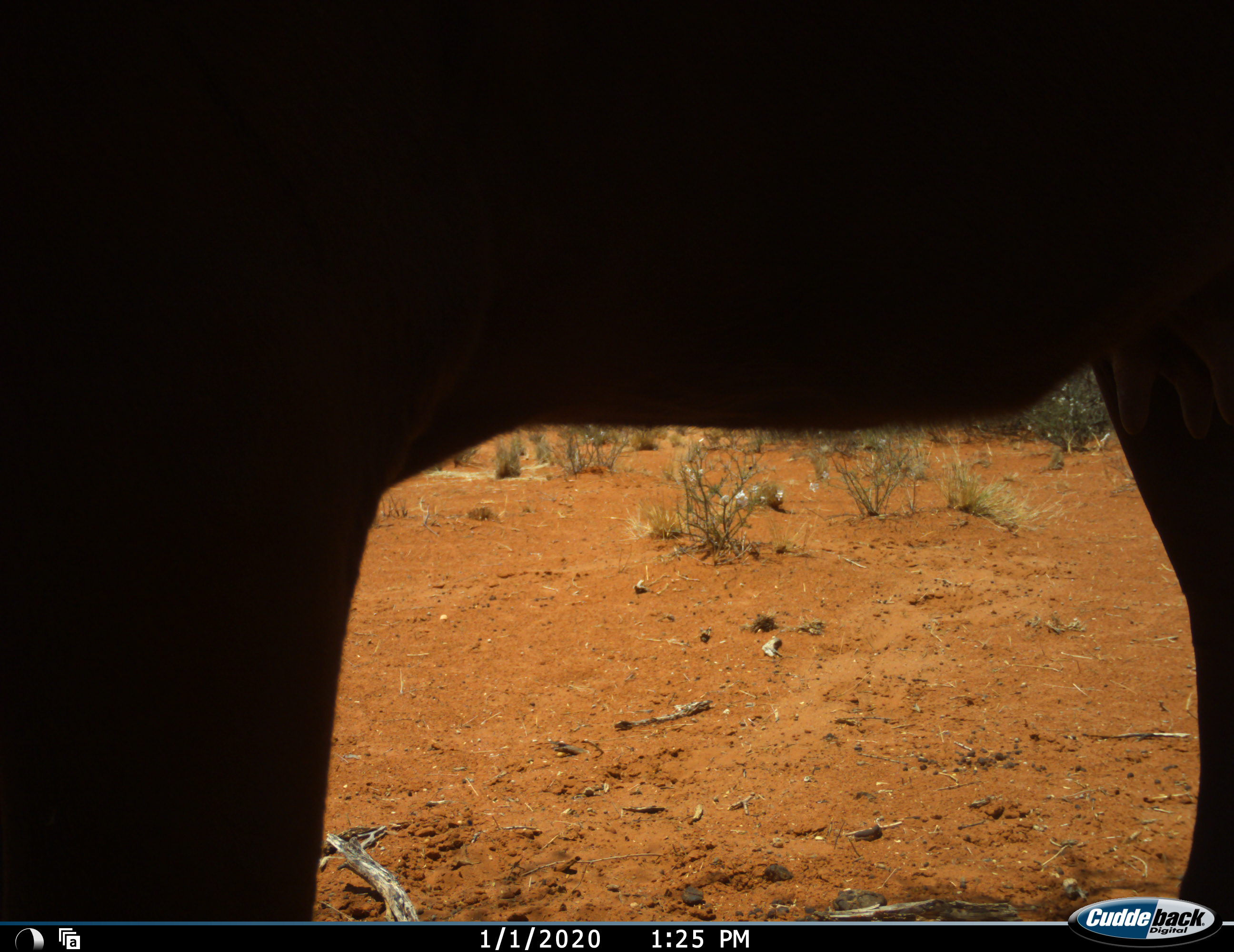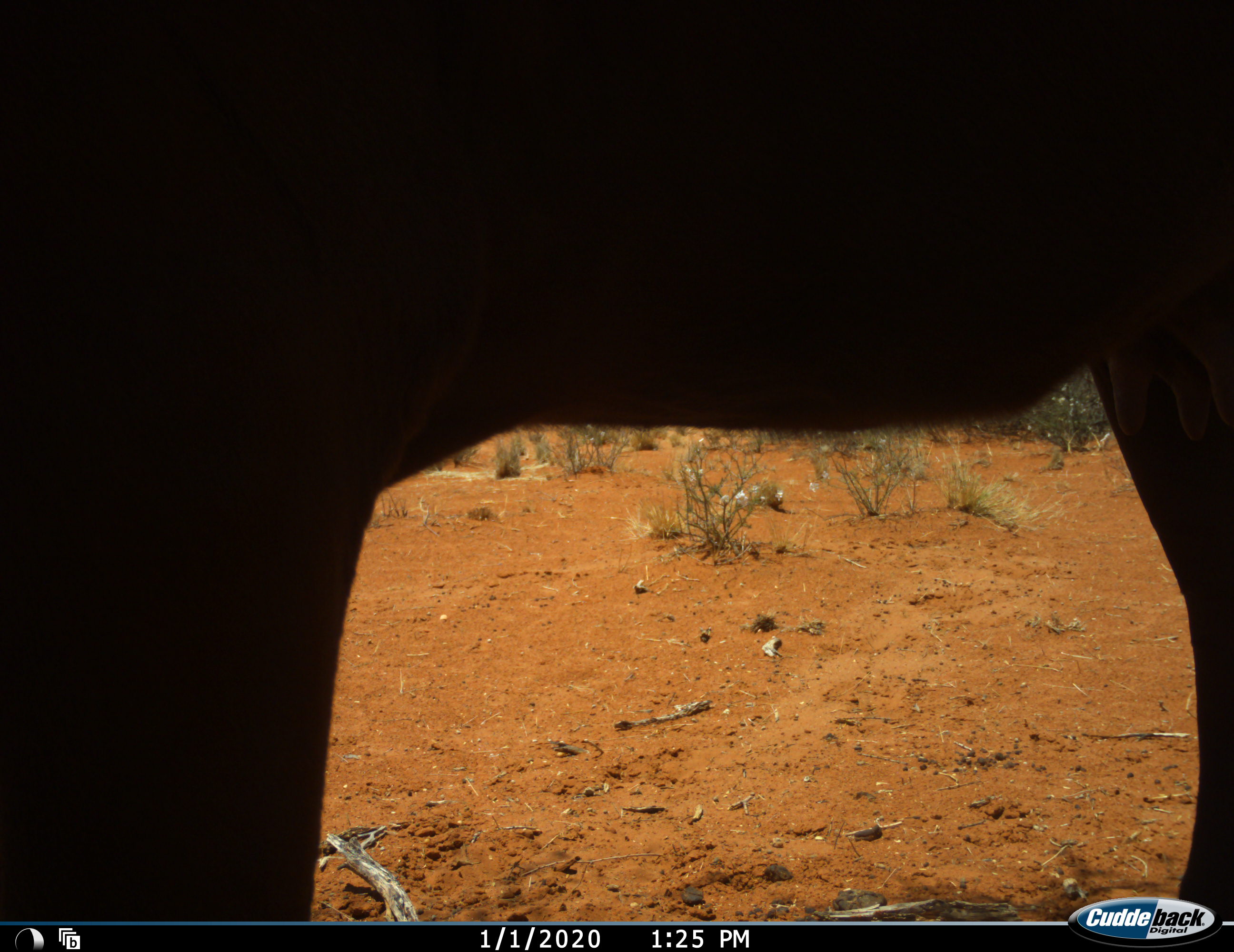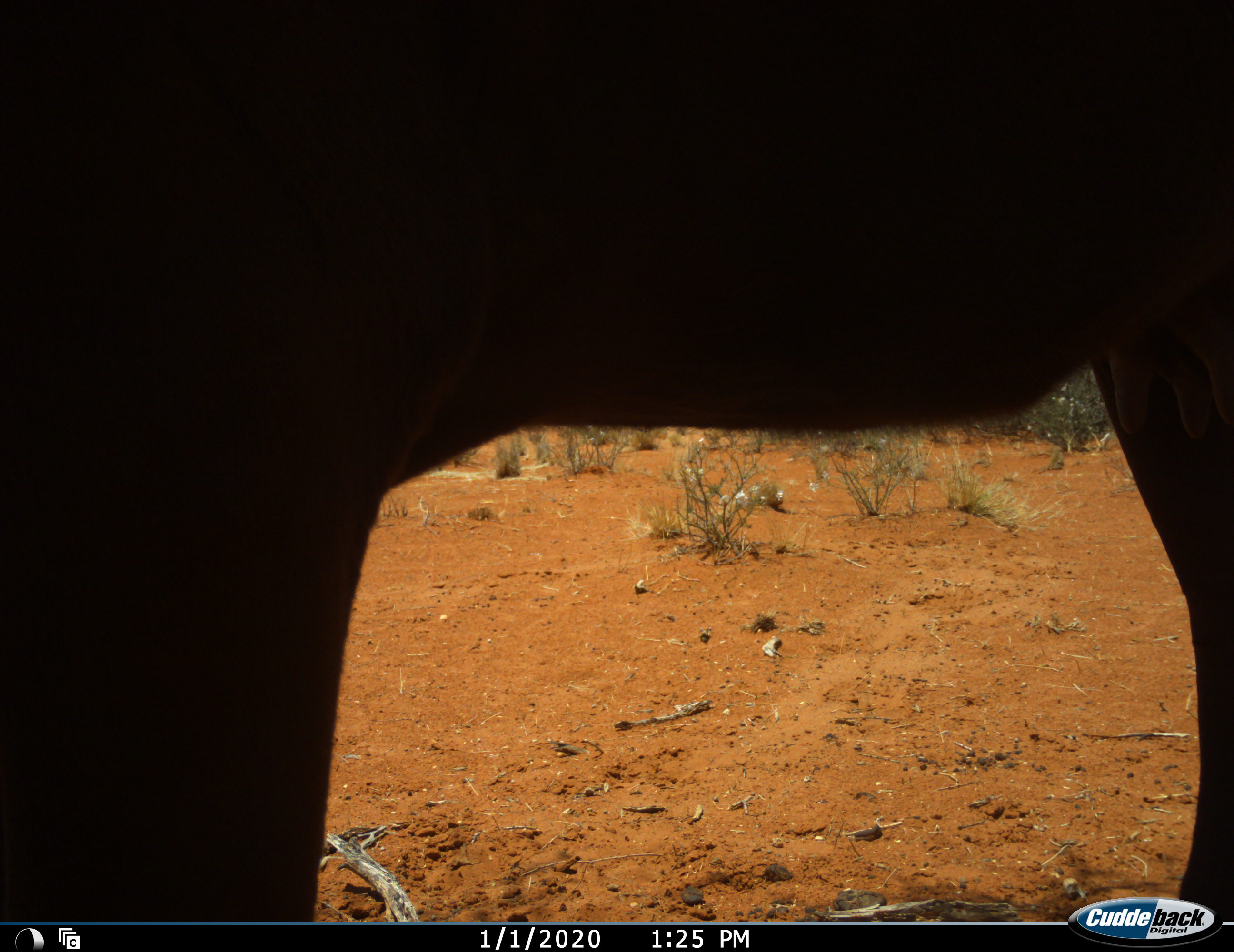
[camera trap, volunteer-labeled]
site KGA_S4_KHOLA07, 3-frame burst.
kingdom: Animalia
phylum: Chordata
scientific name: Vertebrata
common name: domestic animal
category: domesticanimal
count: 1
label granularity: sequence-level